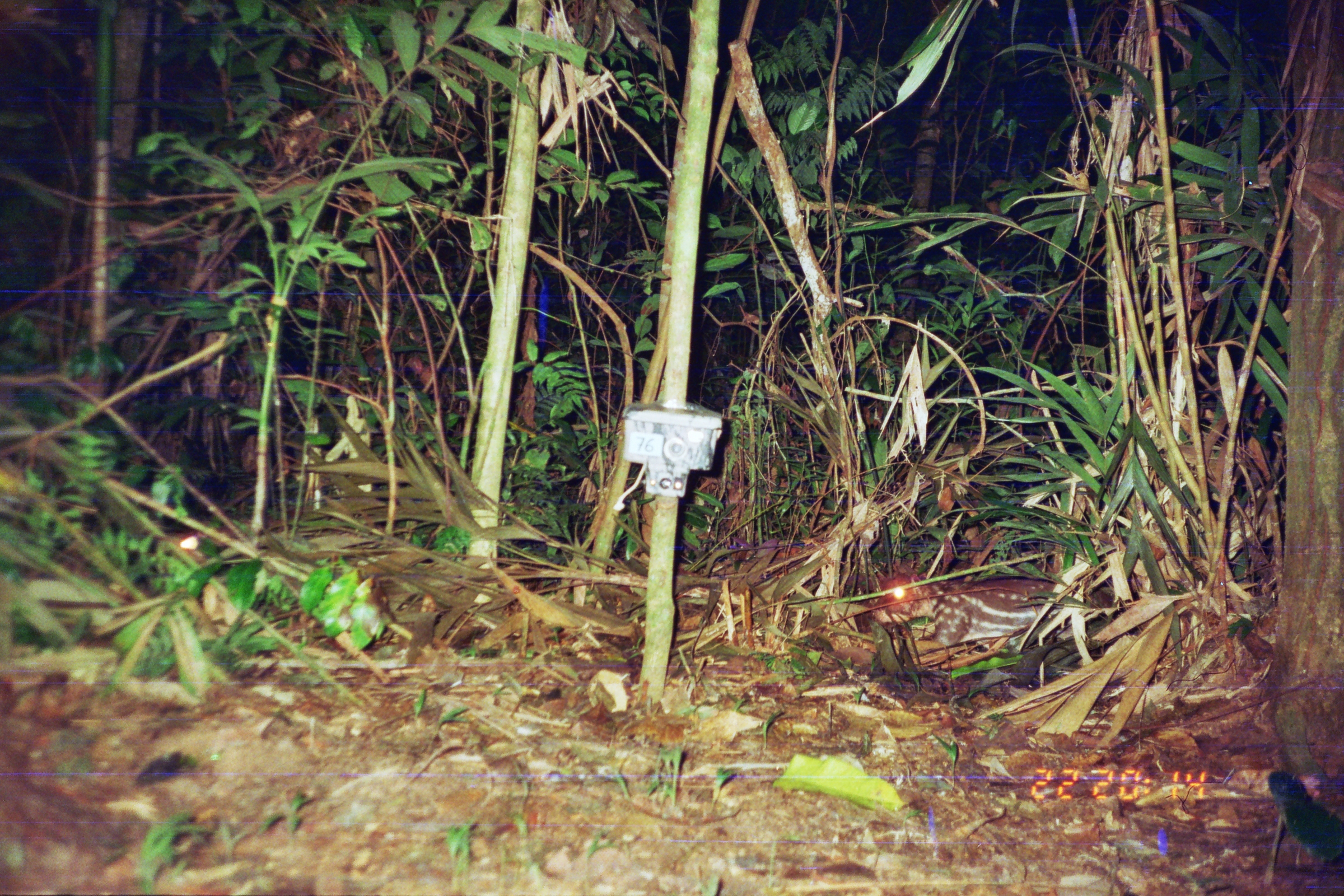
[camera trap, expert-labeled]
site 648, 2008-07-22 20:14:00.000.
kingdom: Animalia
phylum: Chordata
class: Mammalia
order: Rodentia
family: Cuniculidae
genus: Cuniculus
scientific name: Cuniculus paca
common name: spotted paca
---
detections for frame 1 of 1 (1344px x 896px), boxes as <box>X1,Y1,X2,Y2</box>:
cuniculus paca: <box>863,572,1121,641</box>; <box>178,517,307,551</box>